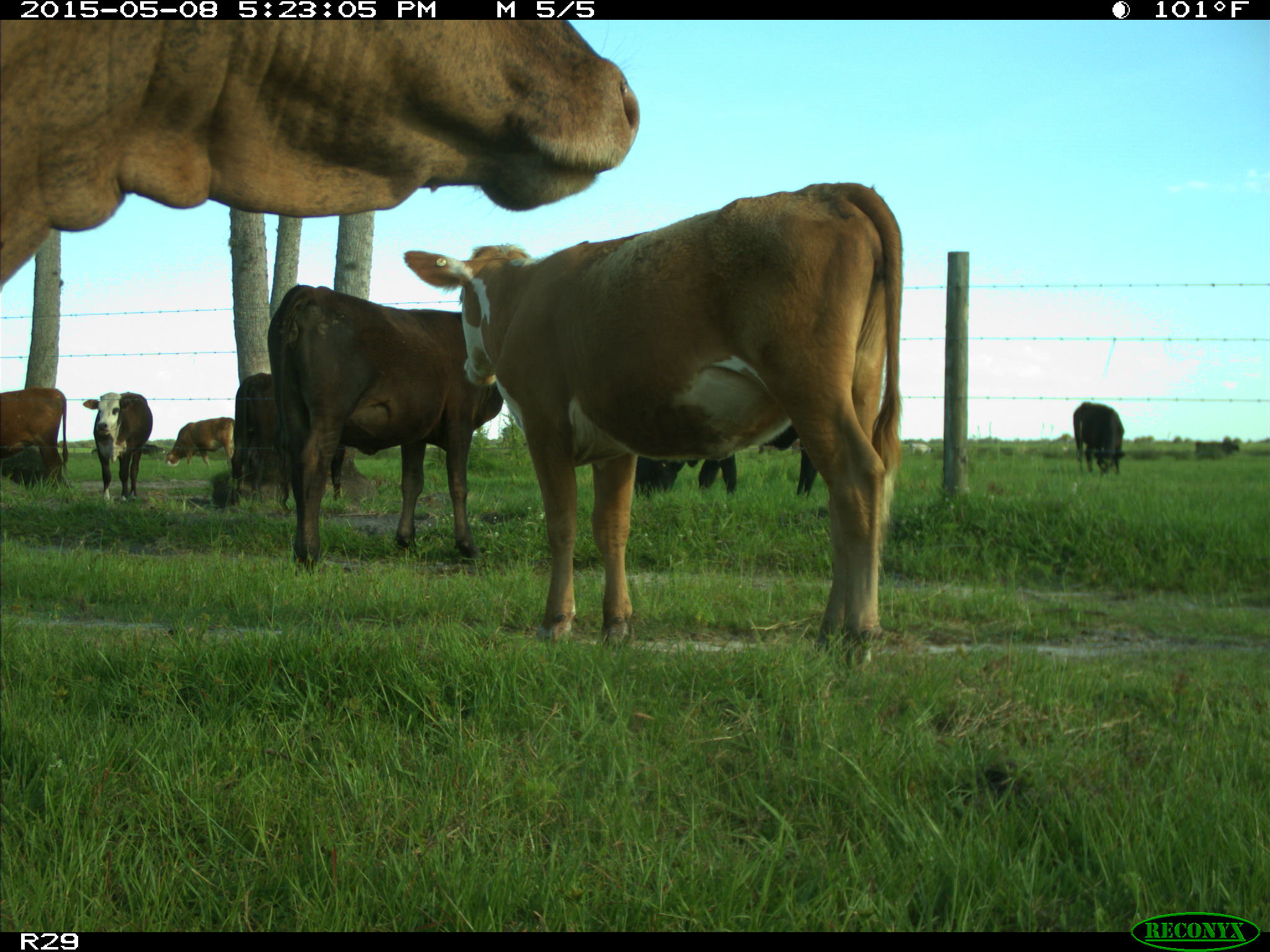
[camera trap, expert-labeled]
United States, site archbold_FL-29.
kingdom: Animalia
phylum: Chordata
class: Mammalia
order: Artiodactyla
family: Bovidae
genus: Bos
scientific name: Bos taurus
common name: domestic cow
Bos taurus (domestic cow).